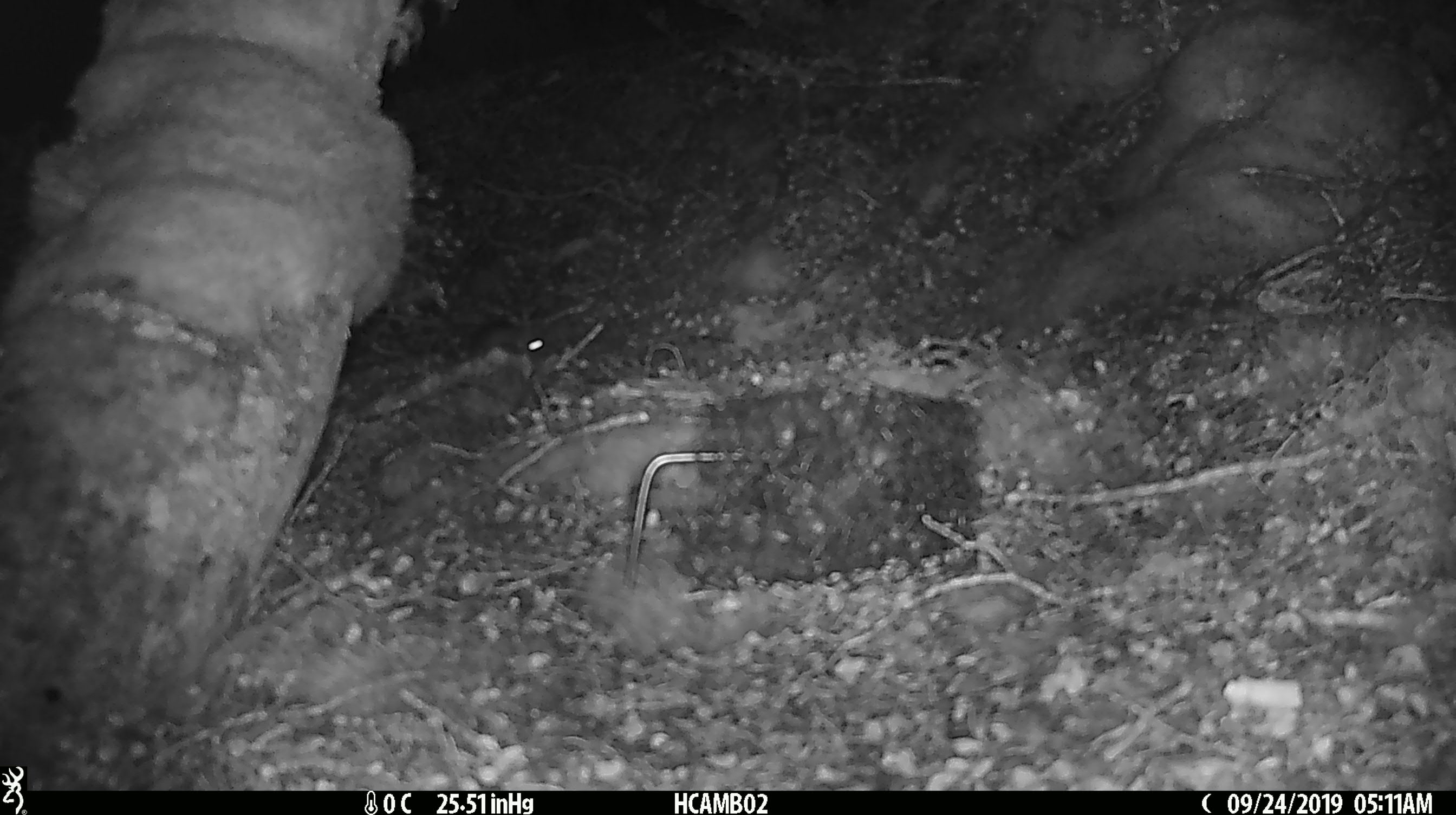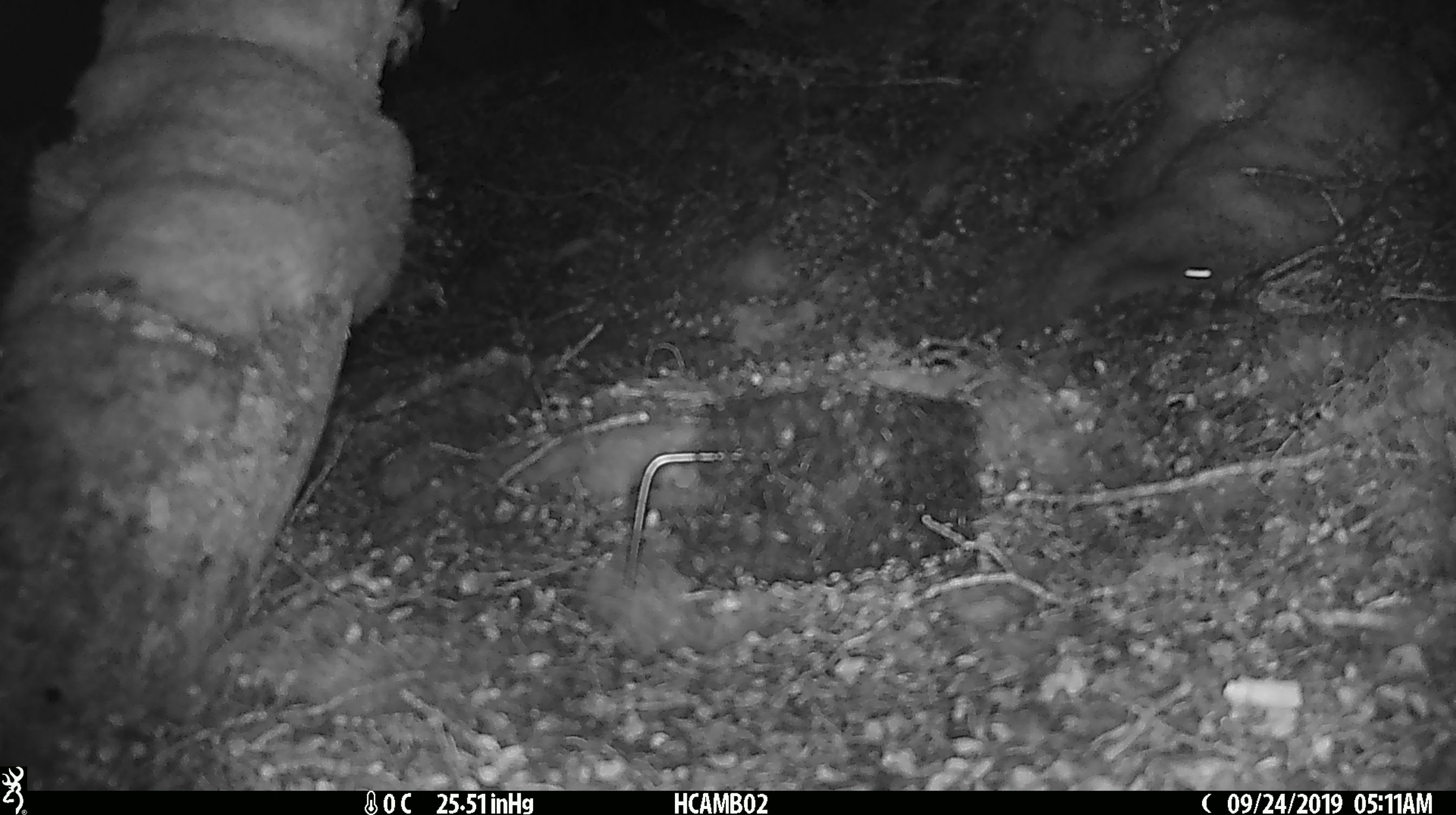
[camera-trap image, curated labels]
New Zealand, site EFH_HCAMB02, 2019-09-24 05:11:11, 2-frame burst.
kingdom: Animalia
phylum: Chordata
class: Mammalia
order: Rodentia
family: Muridae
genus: Mus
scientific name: Mus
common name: mouse